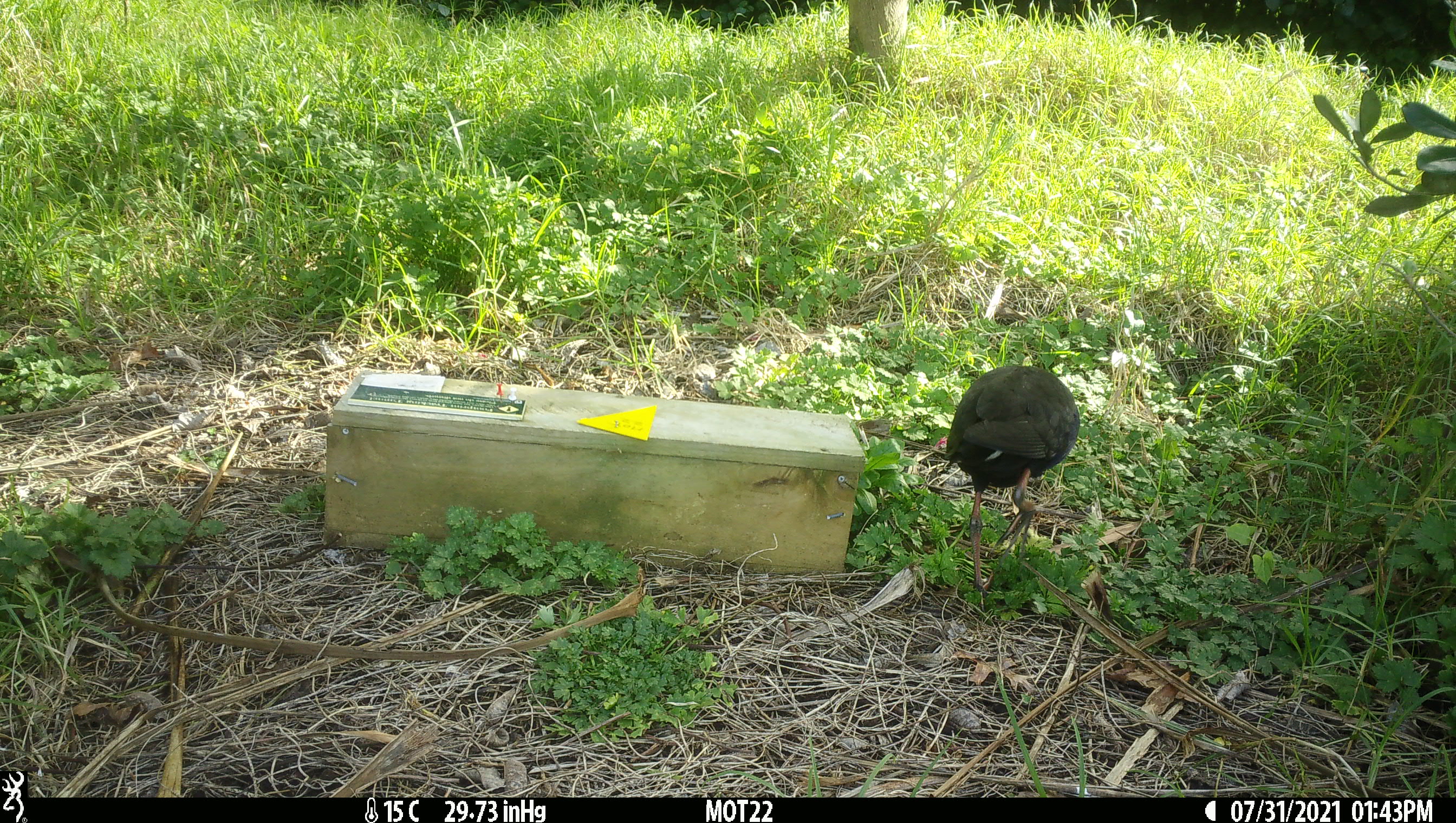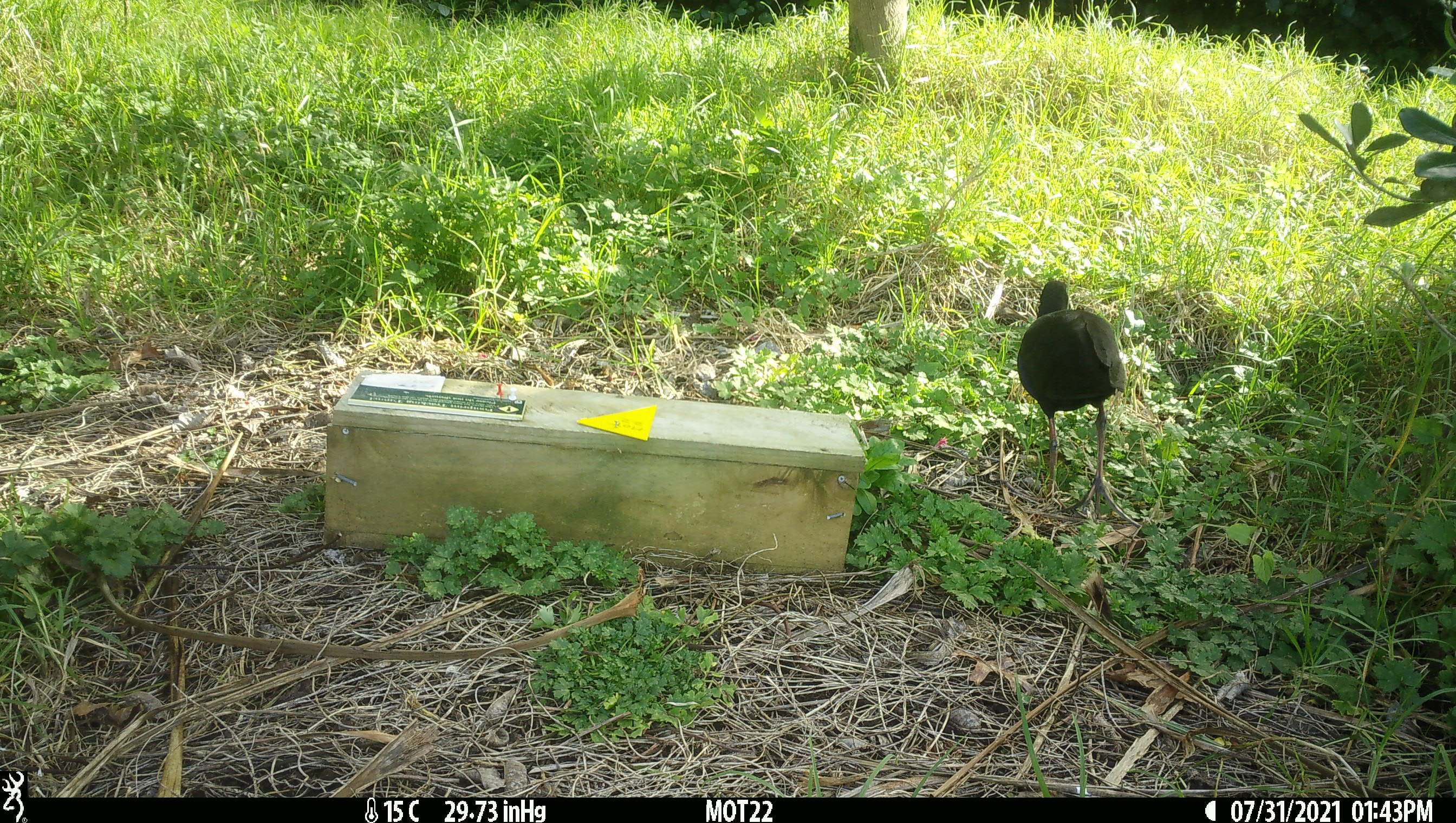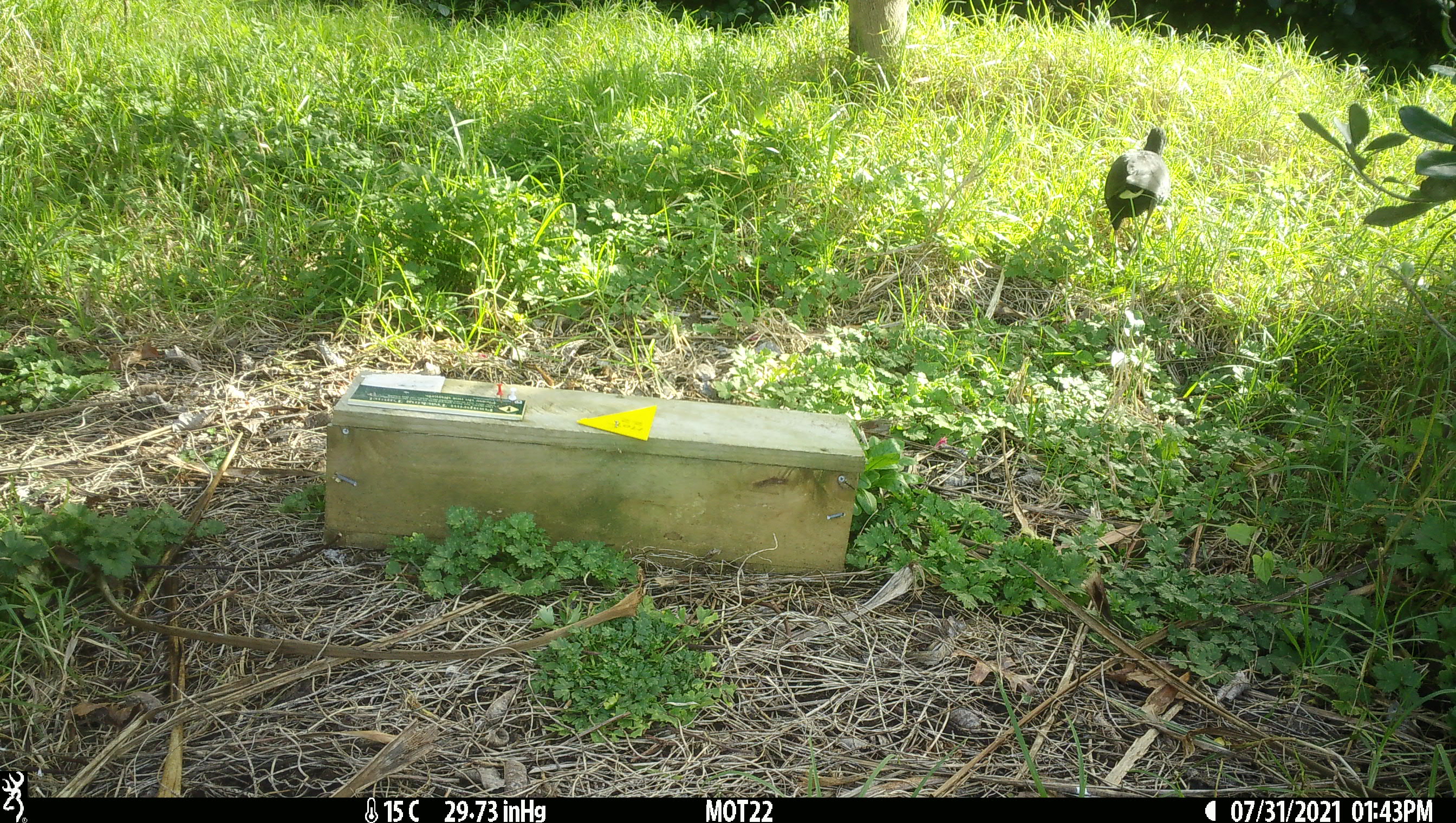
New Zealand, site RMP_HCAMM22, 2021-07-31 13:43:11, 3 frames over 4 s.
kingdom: Animalia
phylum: Chordata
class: Aves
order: Gruiformes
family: Rallidae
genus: Porphyrio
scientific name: Porphyrio melanotus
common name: australasian swamphen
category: pukeko